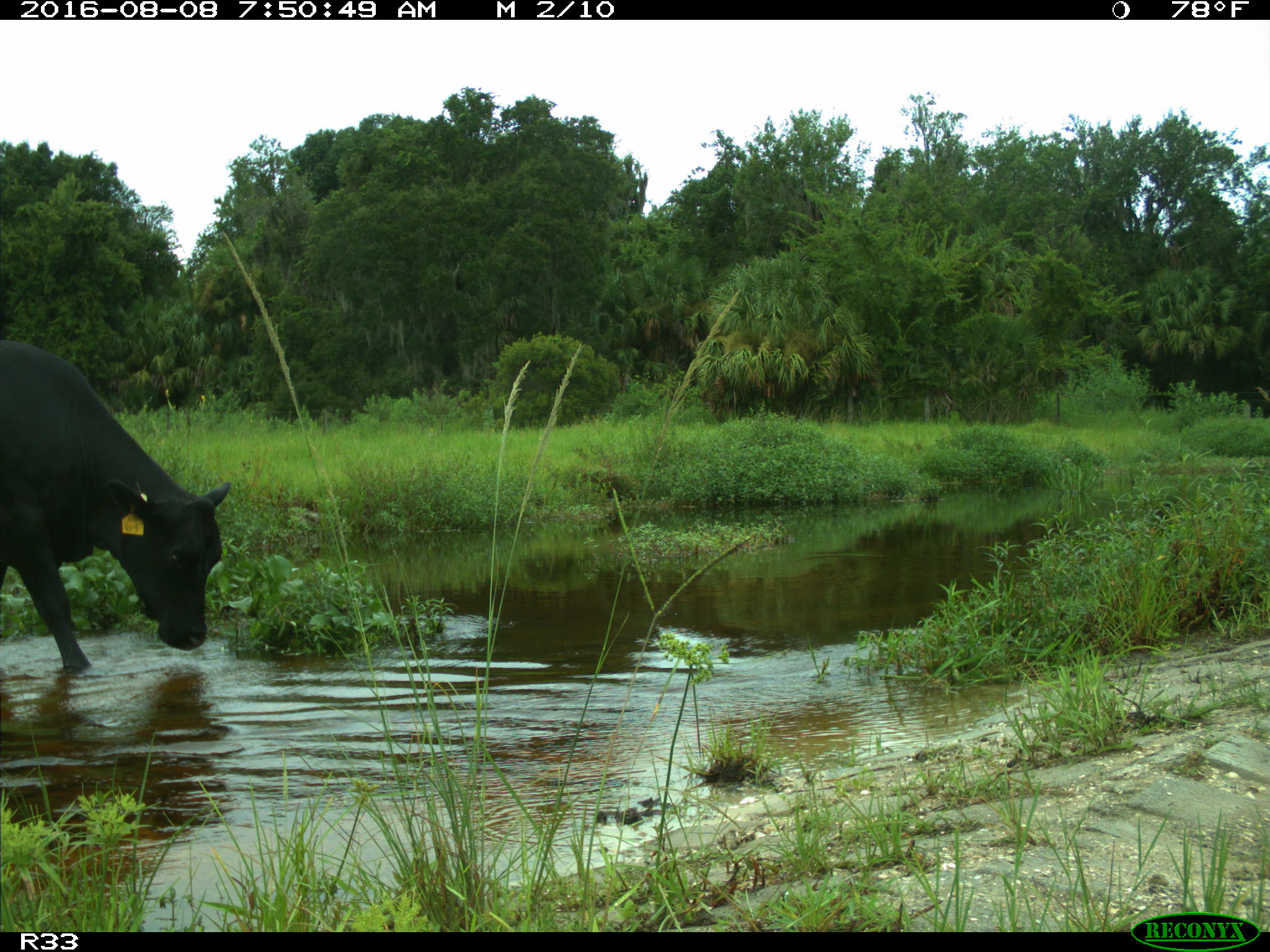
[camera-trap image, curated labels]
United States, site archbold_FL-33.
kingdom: Animalia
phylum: Chordata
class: Mammalia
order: Artiodactyla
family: Bovidae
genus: Bos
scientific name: Bos taurus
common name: domestic cow